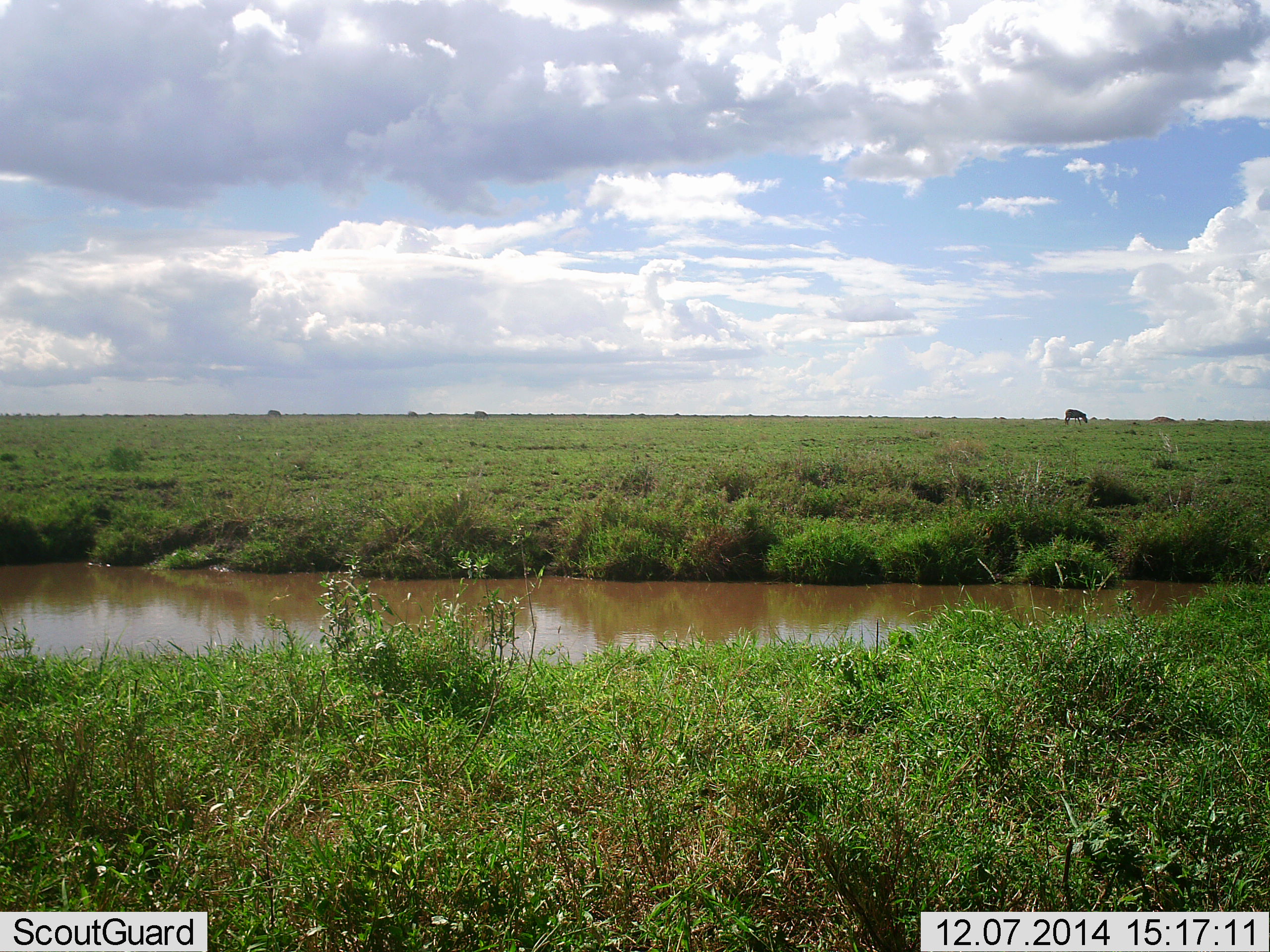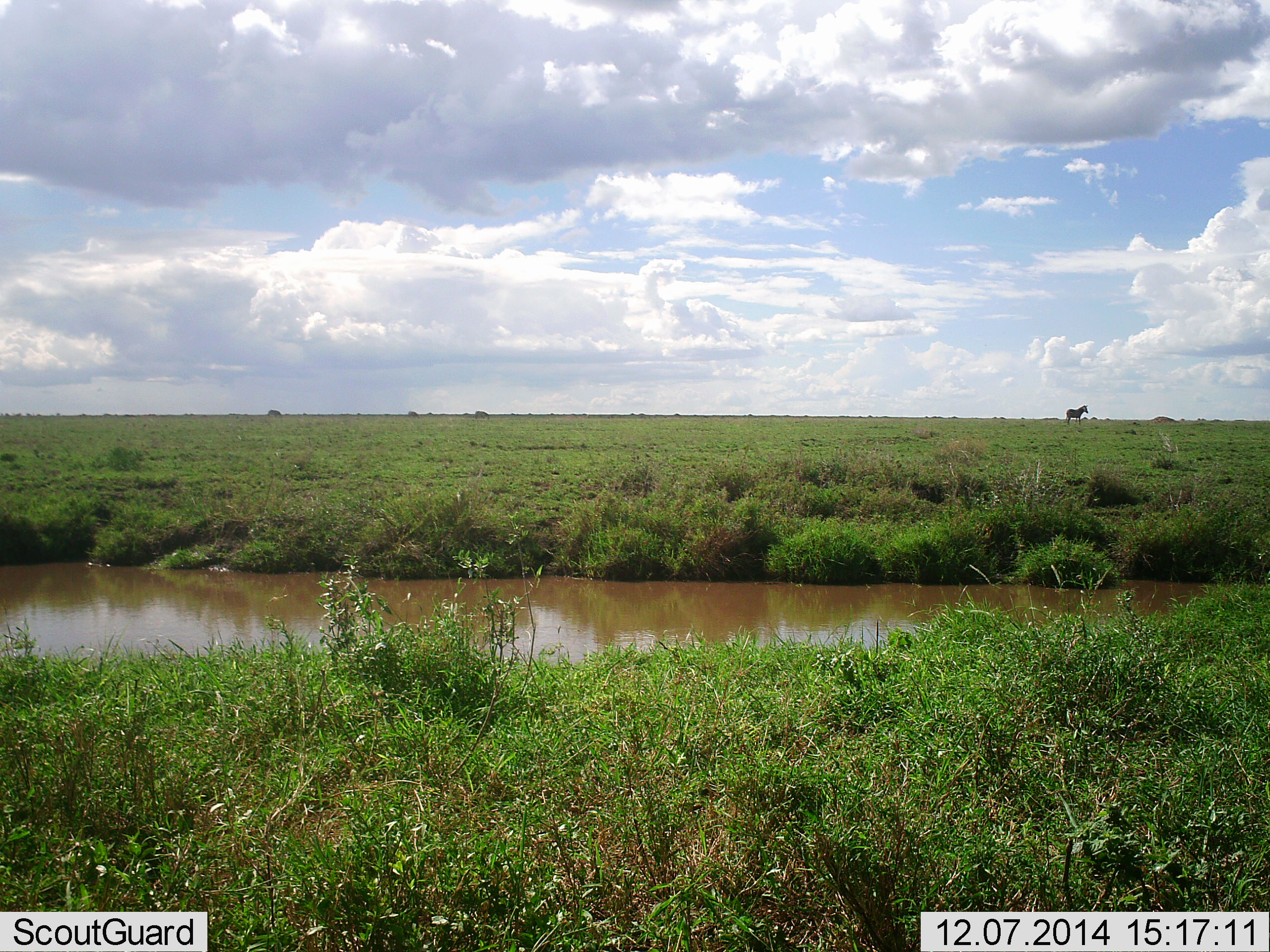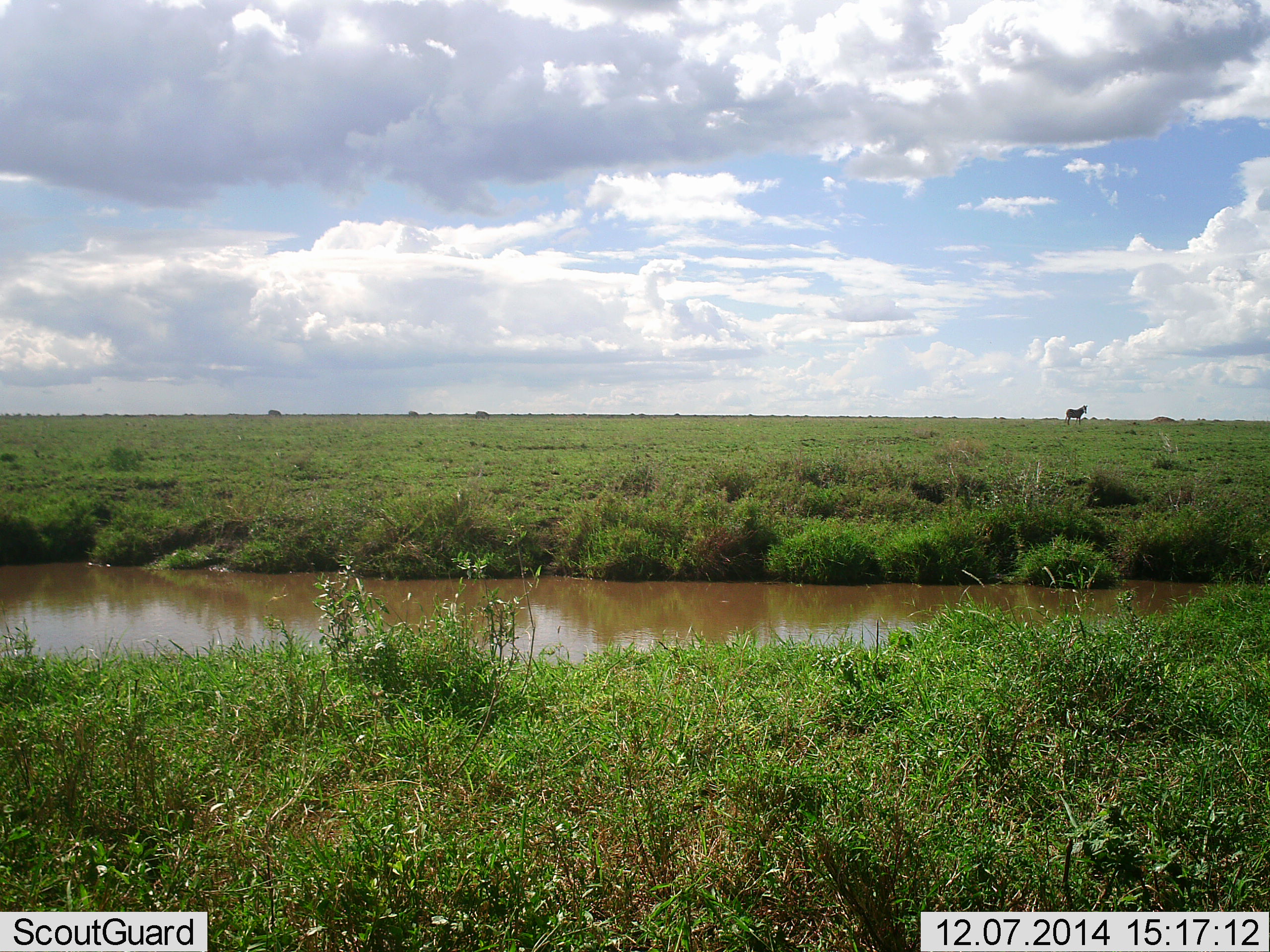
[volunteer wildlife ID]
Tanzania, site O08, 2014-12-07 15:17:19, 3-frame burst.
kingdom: Animalia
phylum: Chordata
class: Mammalia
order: Perissodactyla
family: Equidae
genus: Equus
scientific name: Equus quagga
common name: plains zebra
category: zebra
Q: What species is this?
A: Zebra (plains zebra) (Equus quagga).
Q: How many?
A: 1.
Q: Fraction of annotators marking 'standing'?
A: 70%.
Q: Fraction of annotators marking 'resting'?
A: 0%.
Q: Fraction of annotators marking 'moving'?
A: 0%.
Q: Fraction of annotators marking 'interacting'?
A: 0%.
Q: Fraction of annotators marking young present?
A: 0%.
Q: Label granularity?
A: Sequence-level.